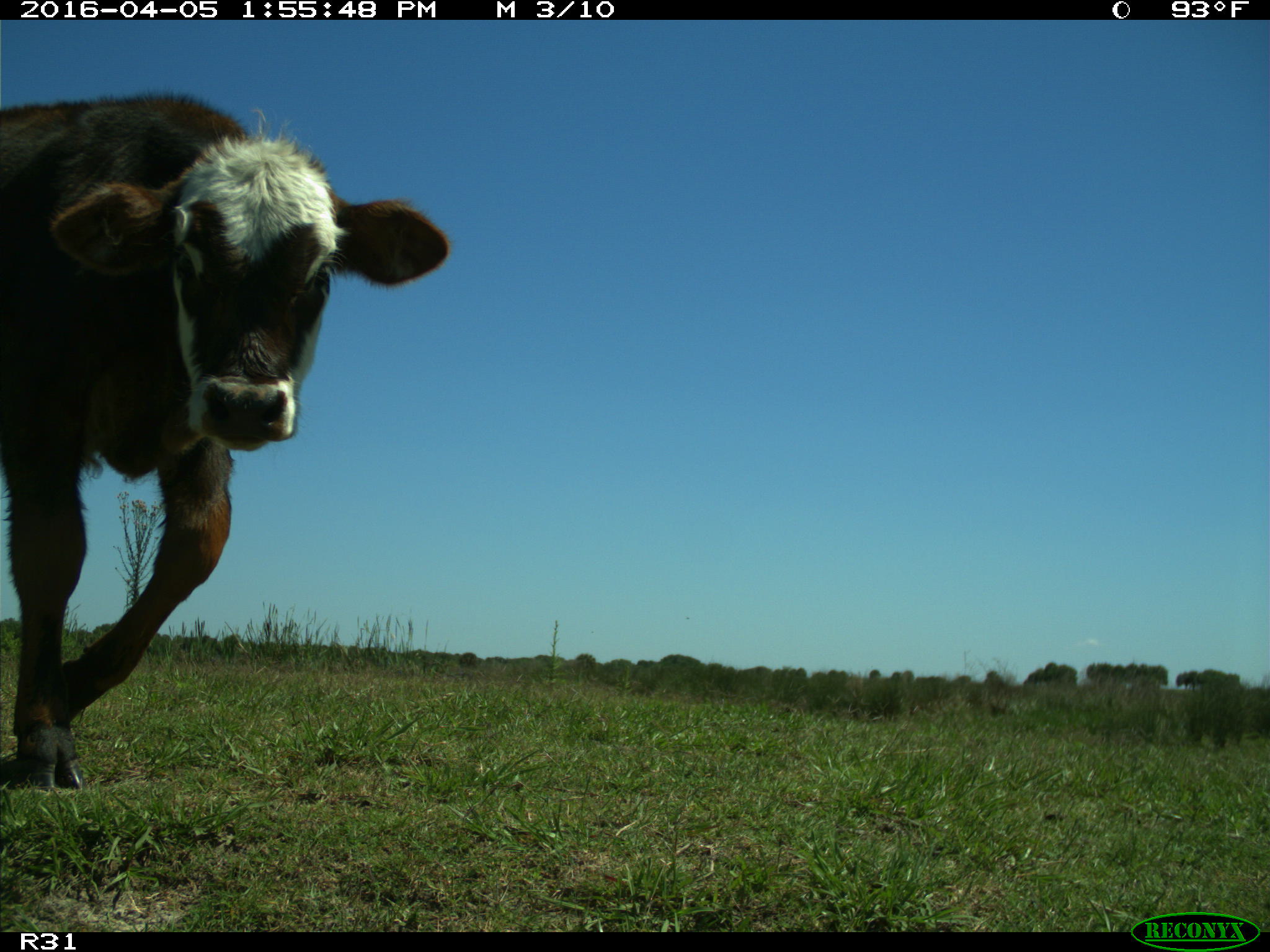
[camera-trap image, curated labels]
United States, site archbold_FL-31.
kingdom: Animalia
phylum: Chordata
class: Mammalia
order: Artiodactyla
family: Bovidae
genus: Bos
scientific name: Bos taurus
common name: domestic cow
Bos taurus (domestic cow).